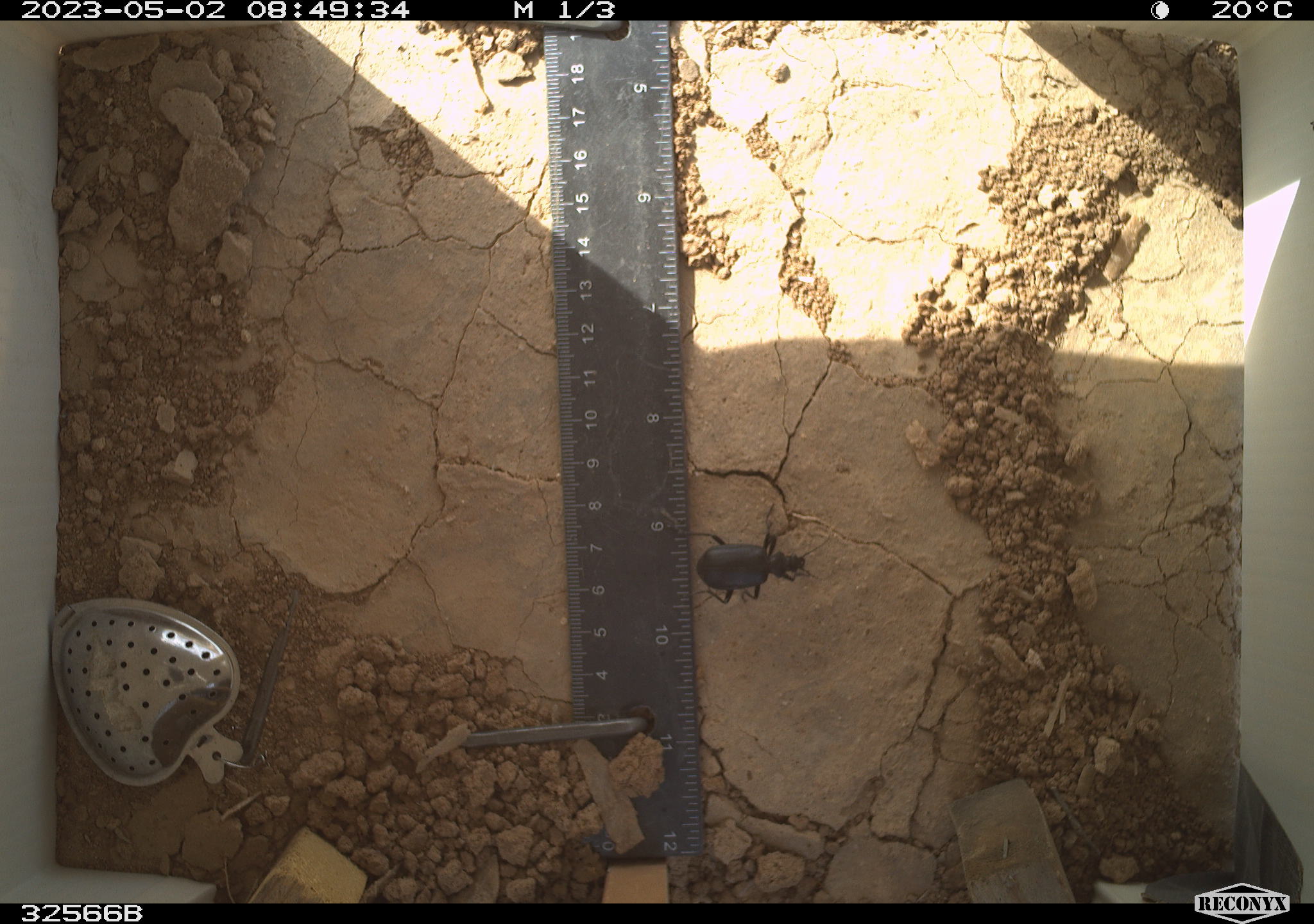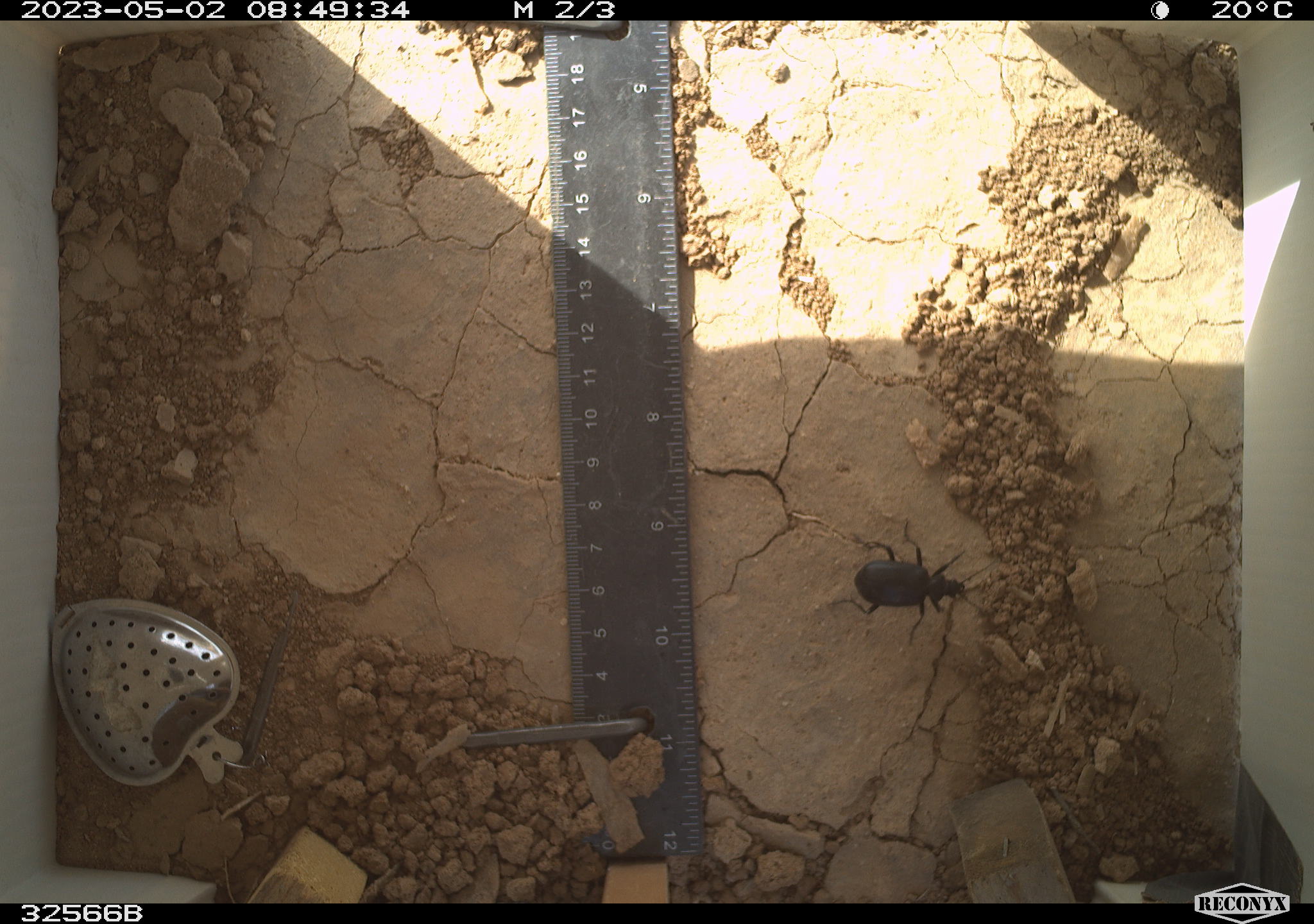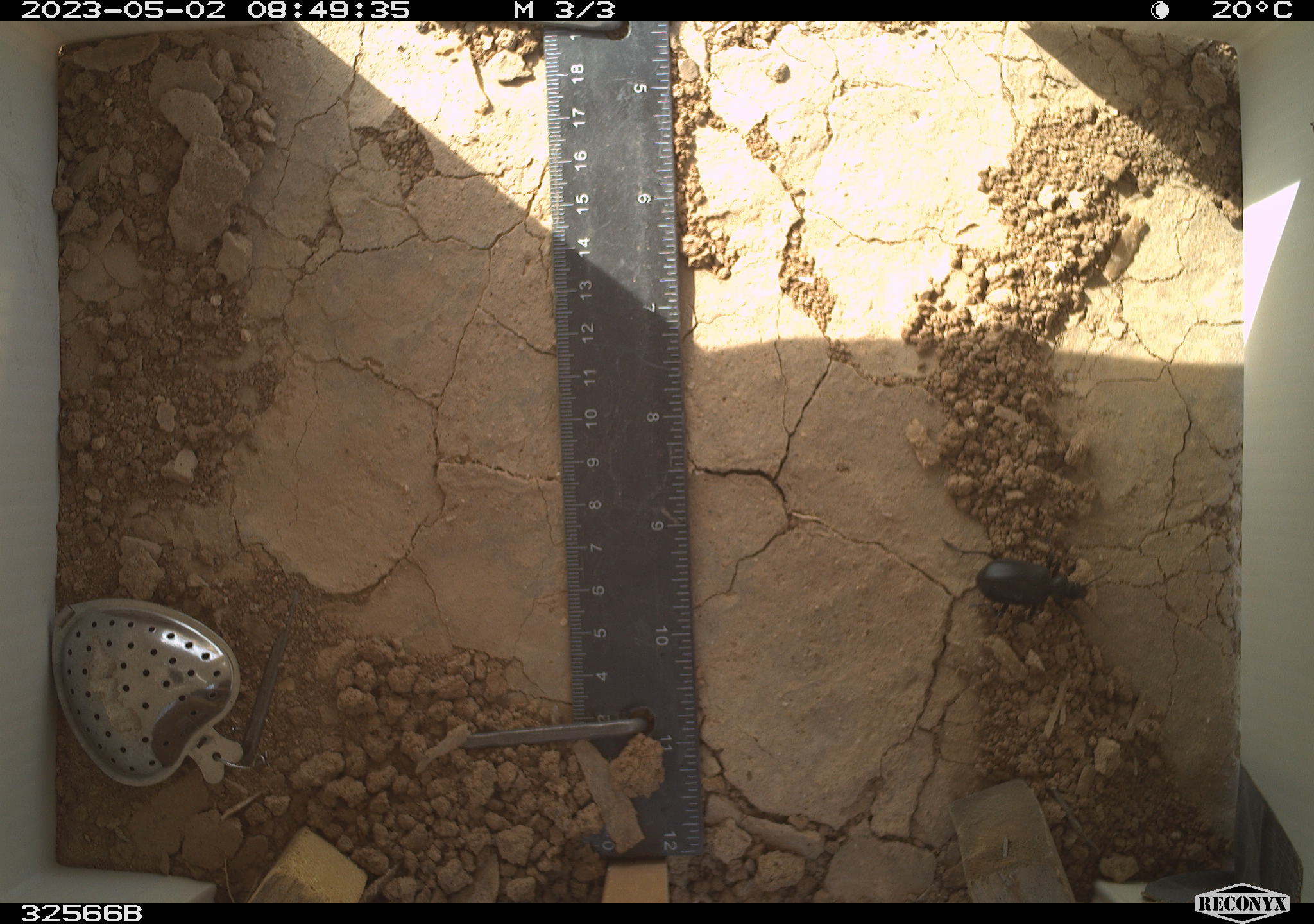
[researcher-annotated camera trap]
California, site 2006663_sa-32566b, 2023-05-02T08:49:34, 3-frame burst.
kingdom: Animalia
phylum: Arthropoda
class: Insecta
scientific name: Insecta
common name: insect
Insect (Insecta).